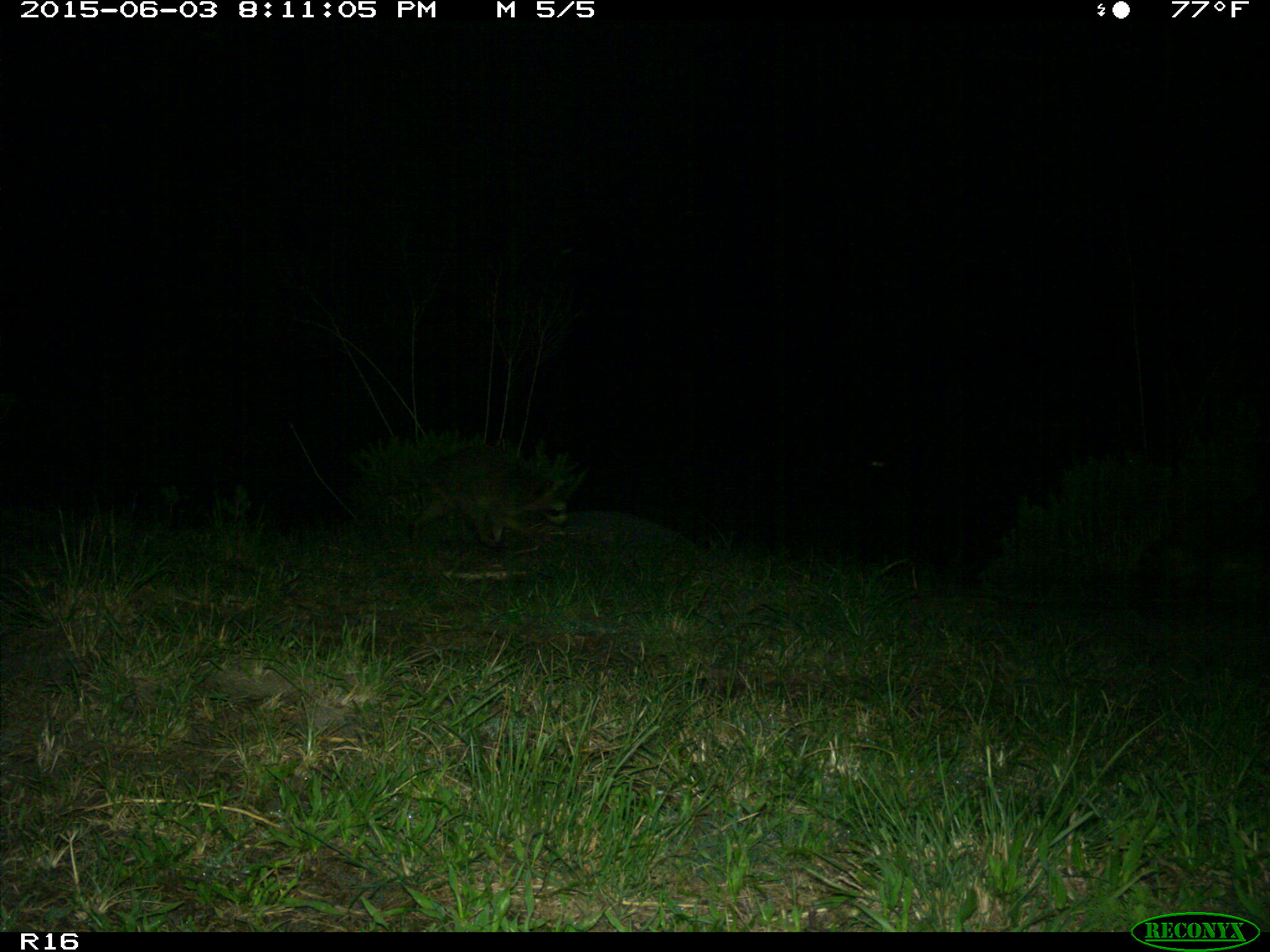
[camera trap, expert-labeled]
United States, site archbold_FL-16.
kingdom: Animalia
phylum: Chordata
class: Mammalia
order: Carnivora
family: Procyonidae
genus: Procyon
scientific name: Procyon lotor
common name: common raccoon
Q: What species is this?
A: Procyon lotor (common raccoon).